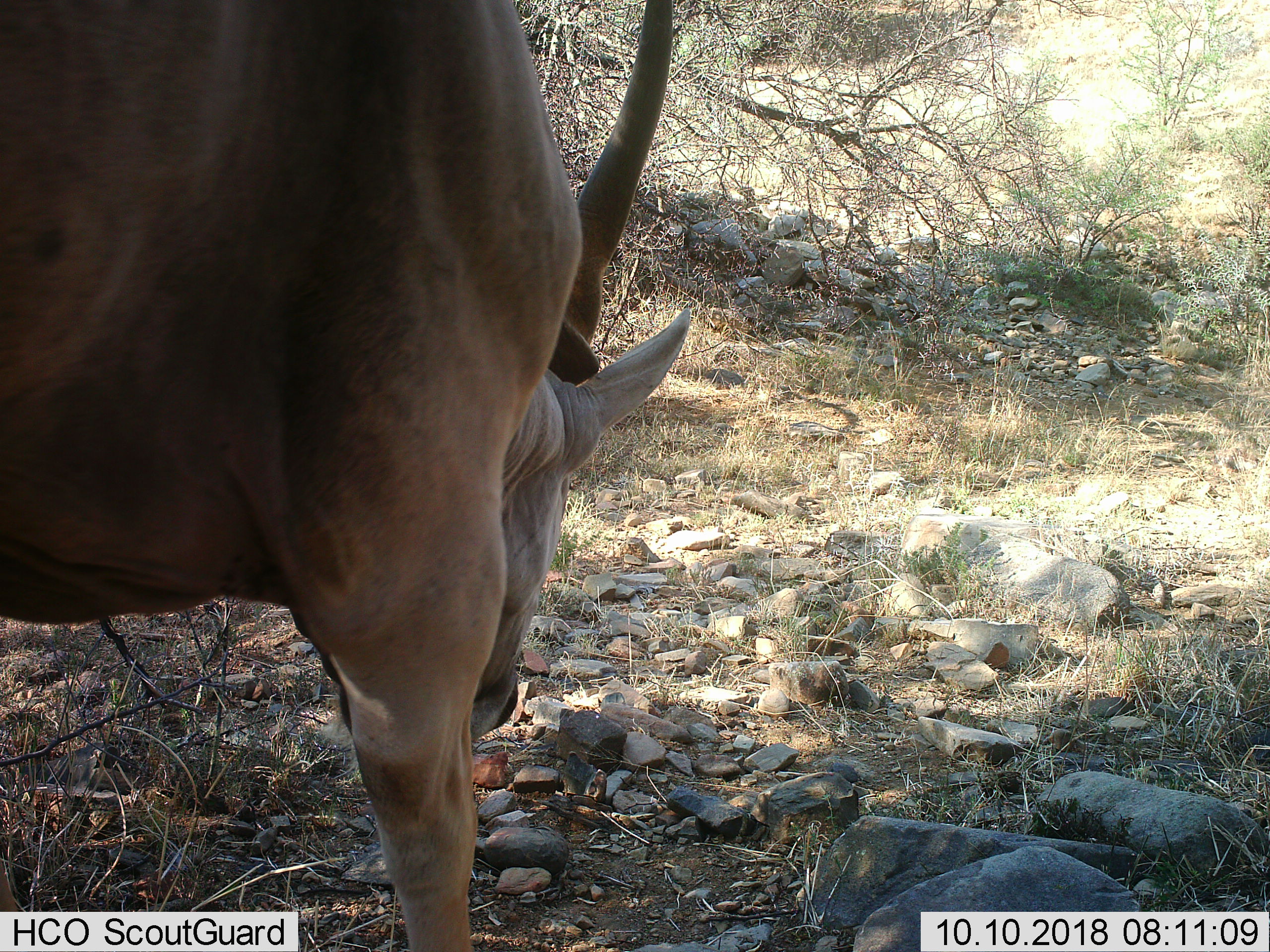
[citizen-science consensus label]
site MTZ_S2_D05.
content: unidentified animal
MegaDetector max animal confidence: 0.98